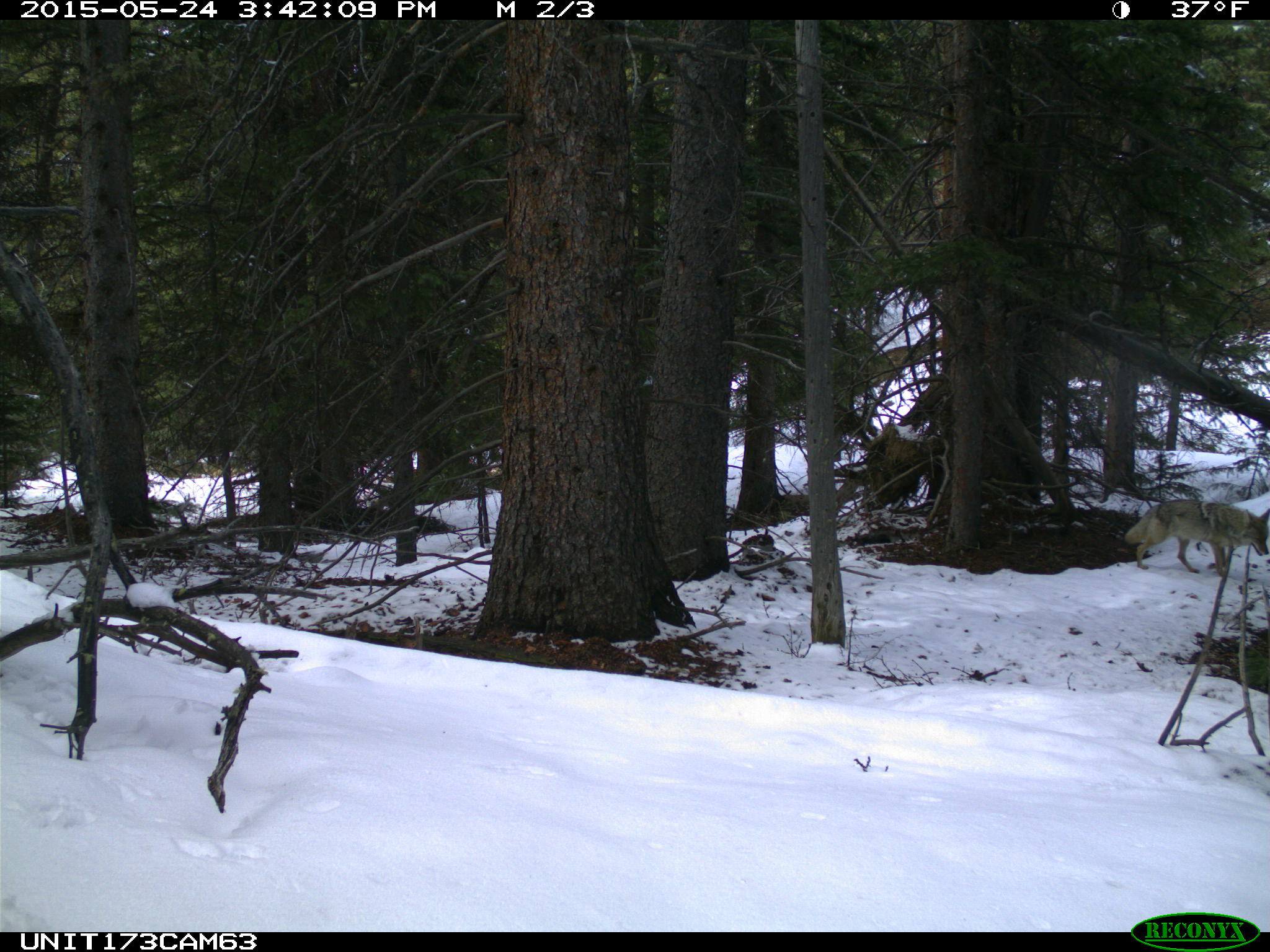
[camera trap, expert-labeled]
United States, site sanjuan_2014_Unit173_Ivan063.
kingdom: Animalia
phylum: Chordata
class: Mammalia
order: Carnivora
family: Canidae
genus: Canis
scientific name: Canis latrans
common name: coyote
Canis latrans (coyote).